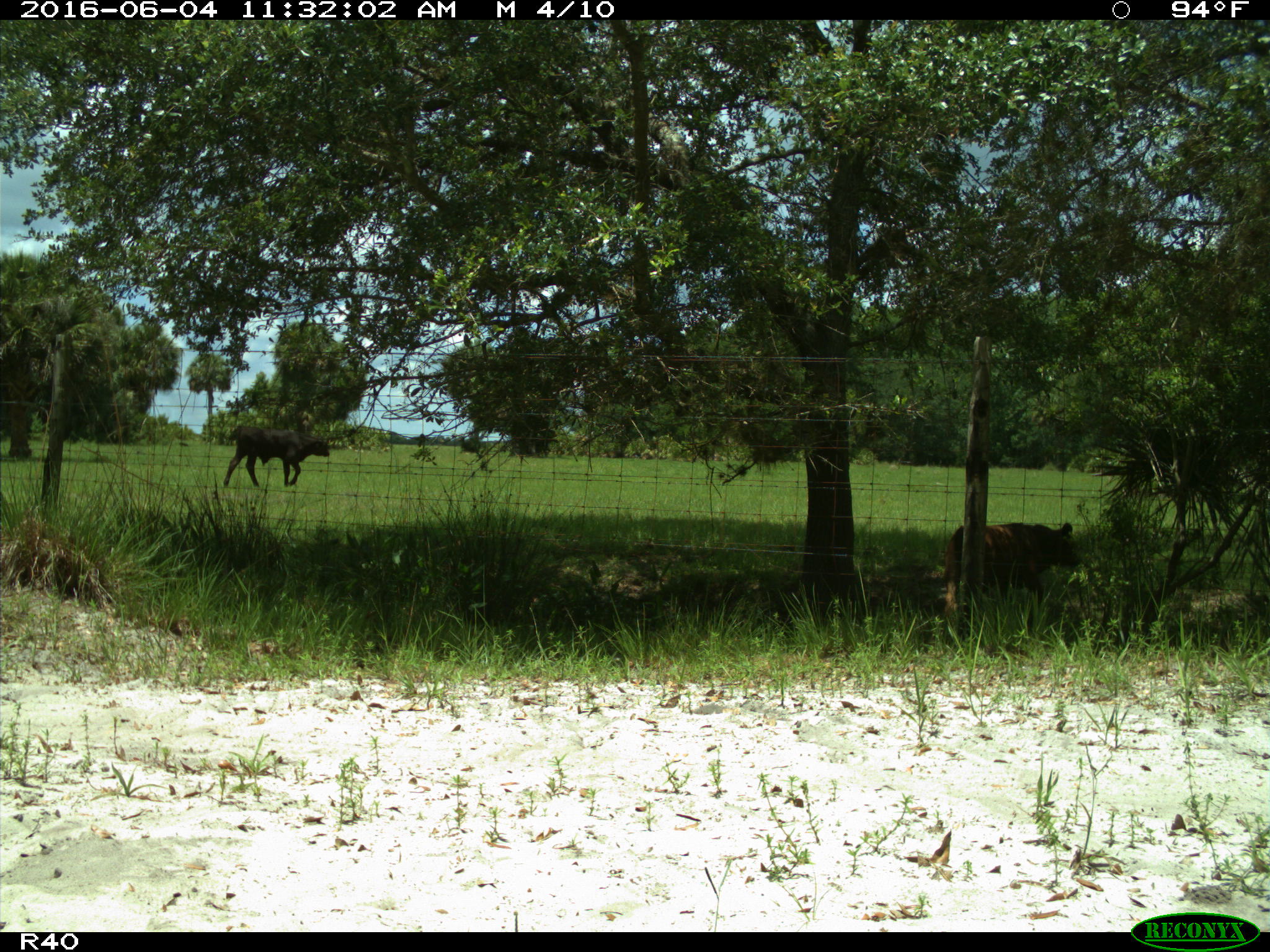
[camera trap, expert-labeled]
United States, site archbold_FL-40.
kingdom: Animalia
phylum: Chordata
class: Mammalia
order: Artiodactyla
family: Bovidae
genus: Bos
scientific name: Bos taurus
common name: domestic cow